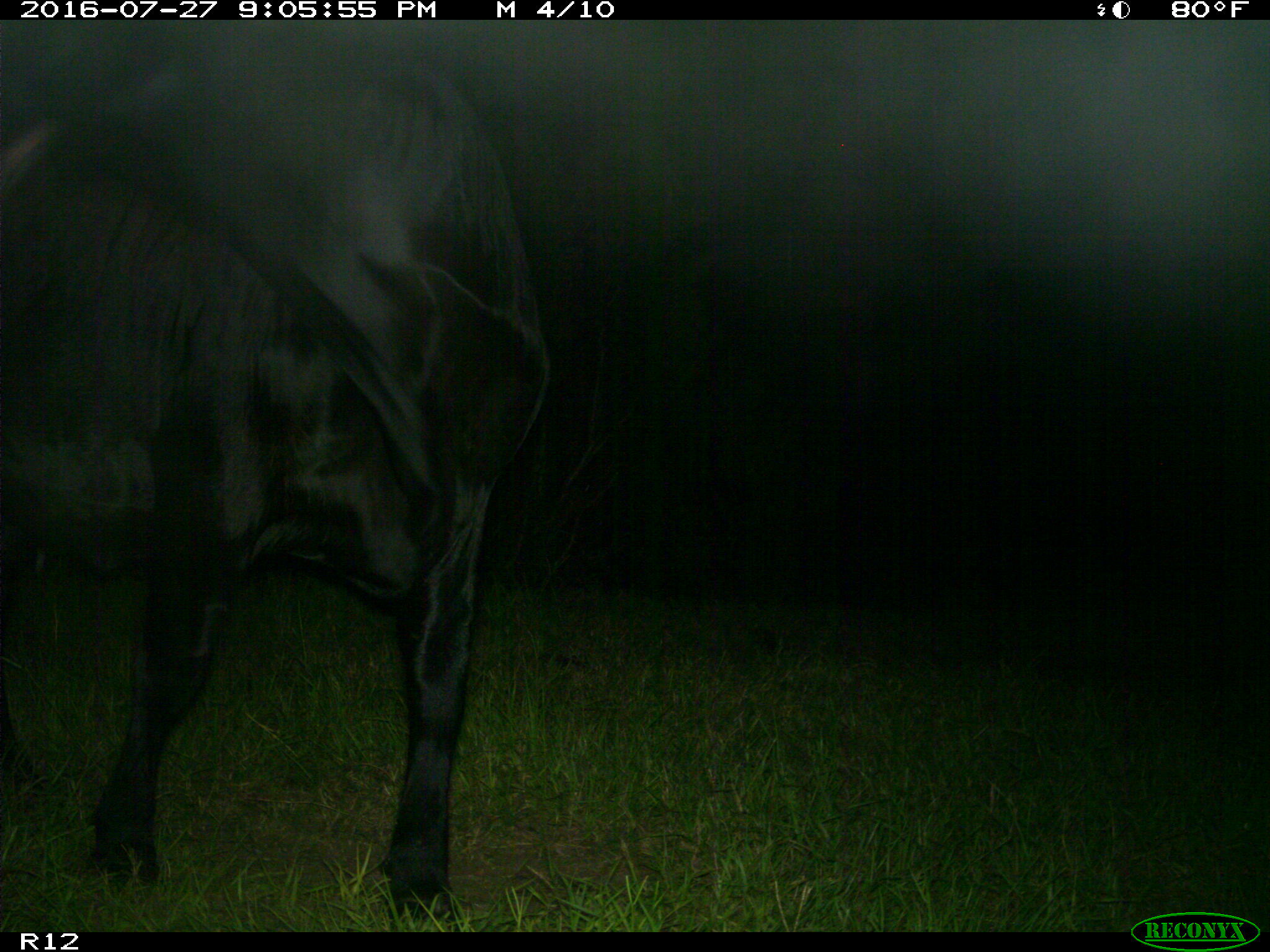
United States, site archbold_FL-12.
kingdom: Animalia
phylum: Chordata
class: Mammalia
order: Artiodactyla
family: Bovidae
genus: Bos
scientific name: Bos taurus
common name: domestic cow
Bos taurus (domestic cow).